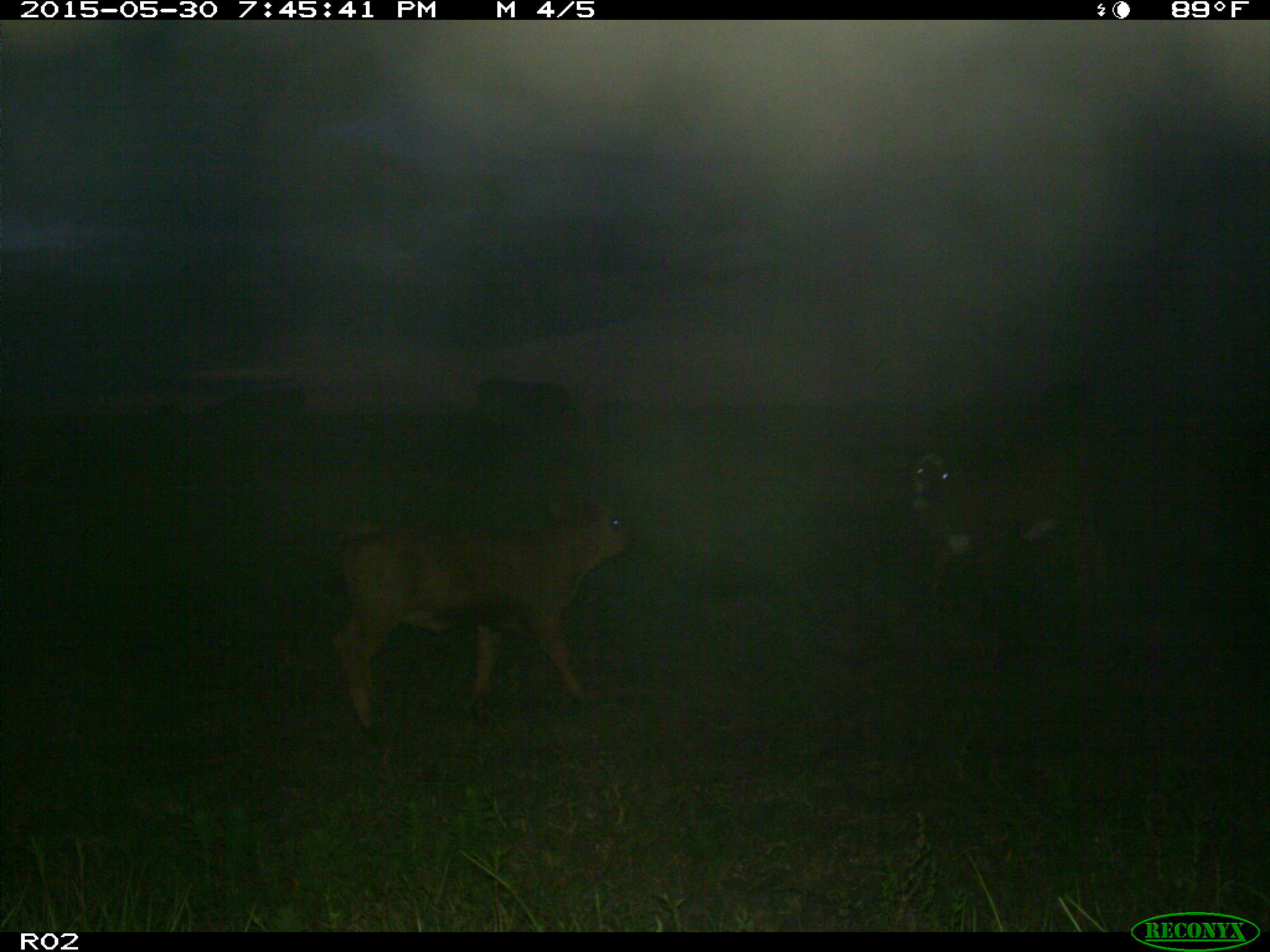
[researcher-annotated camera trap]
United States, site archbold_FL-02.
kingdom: Animalia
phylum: Chordata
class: Mammalia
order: Artiodactyla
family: Bovidae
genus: Bos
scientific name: Bos taurus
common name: domestic cow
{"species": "Bos taurus (domestic cow)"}